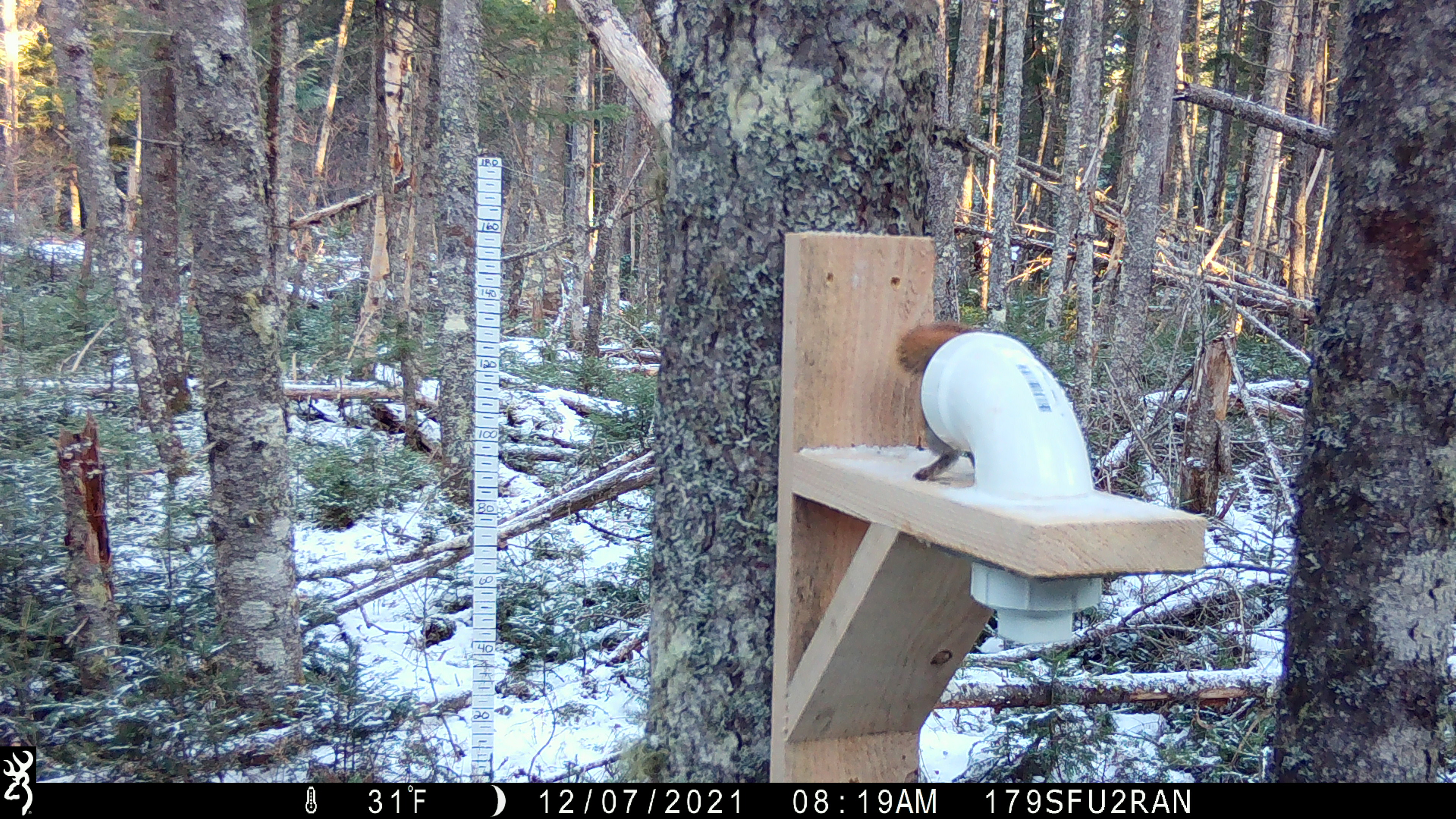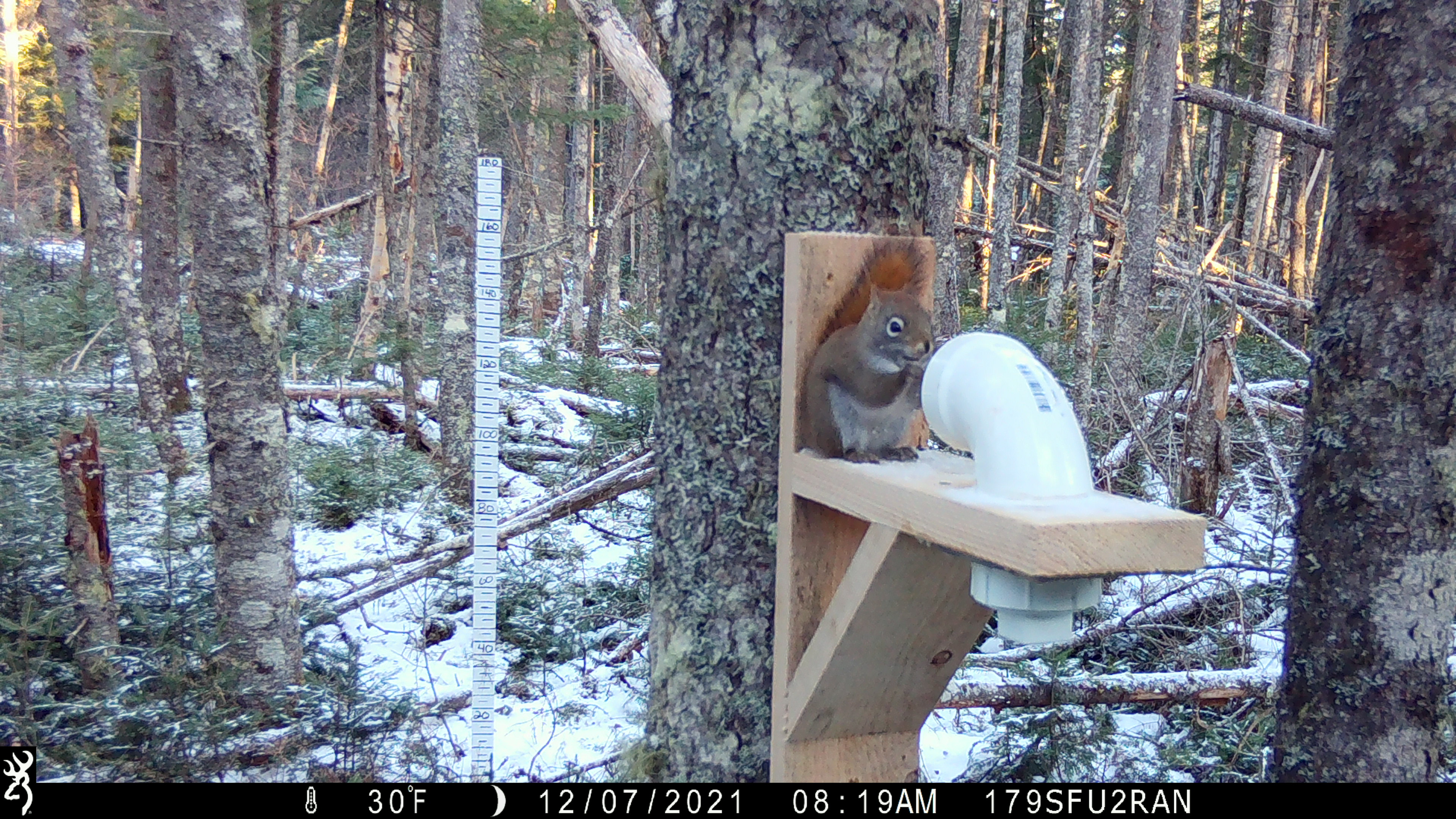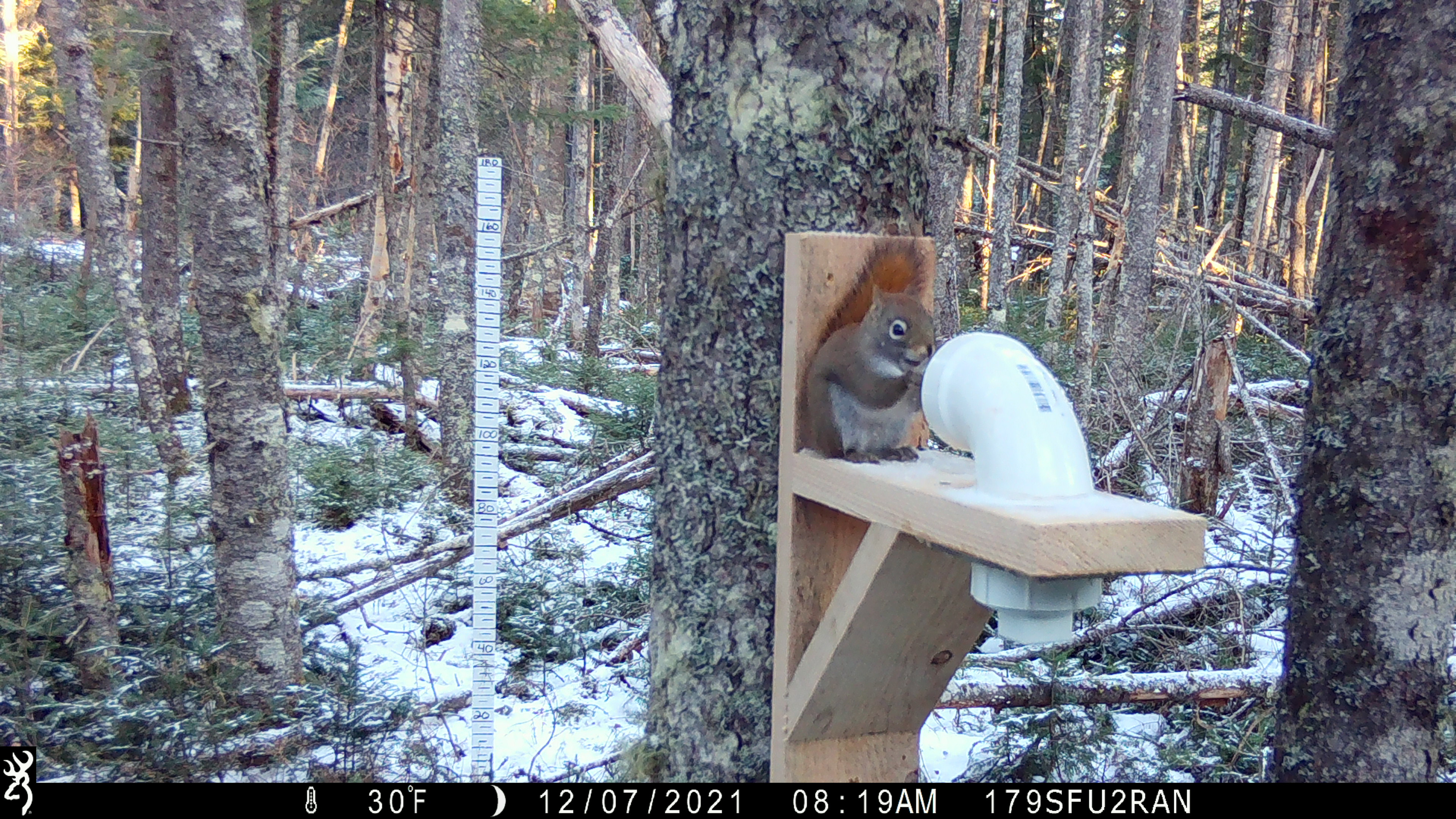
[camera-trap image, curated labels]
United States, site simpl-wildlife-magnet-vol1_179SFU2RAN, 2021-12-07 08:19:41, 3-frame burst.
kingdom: Animalia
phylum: Chordata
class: Mammalia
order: Rodentia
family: Sciuridae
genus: Tamiasciurus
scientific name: Tamiasciurus hudsonicus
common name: red squirrel